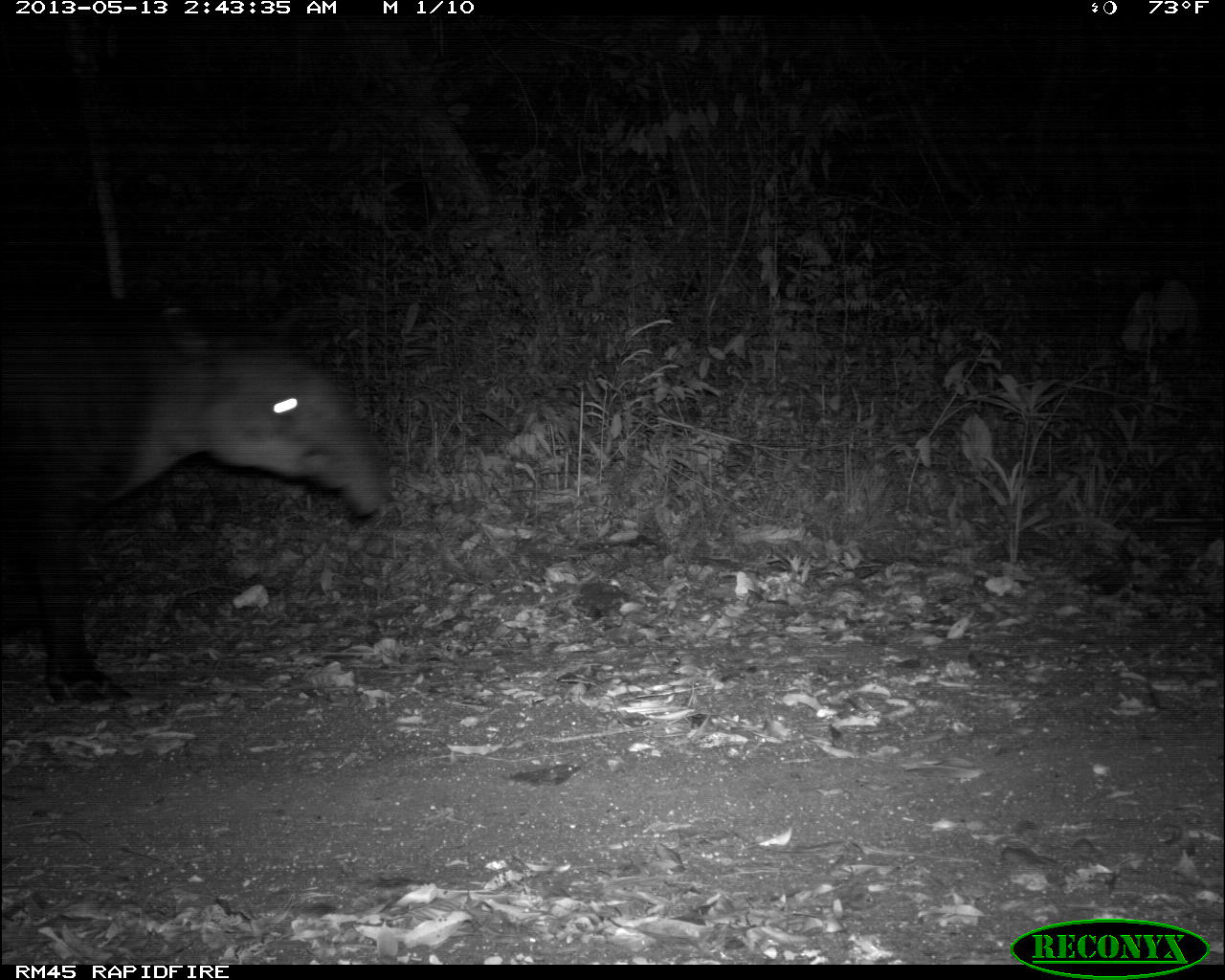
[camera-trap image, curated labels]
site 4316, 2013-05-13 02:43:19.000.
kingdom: Animalia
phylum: Chordata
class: Mammalia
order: Perissodactyla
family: Tapiridae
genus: Tapirus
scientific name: Tapirus bairdii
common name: baird's tapir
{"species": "Tapirus bairdii (baird's tapir)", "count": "1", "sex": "male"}